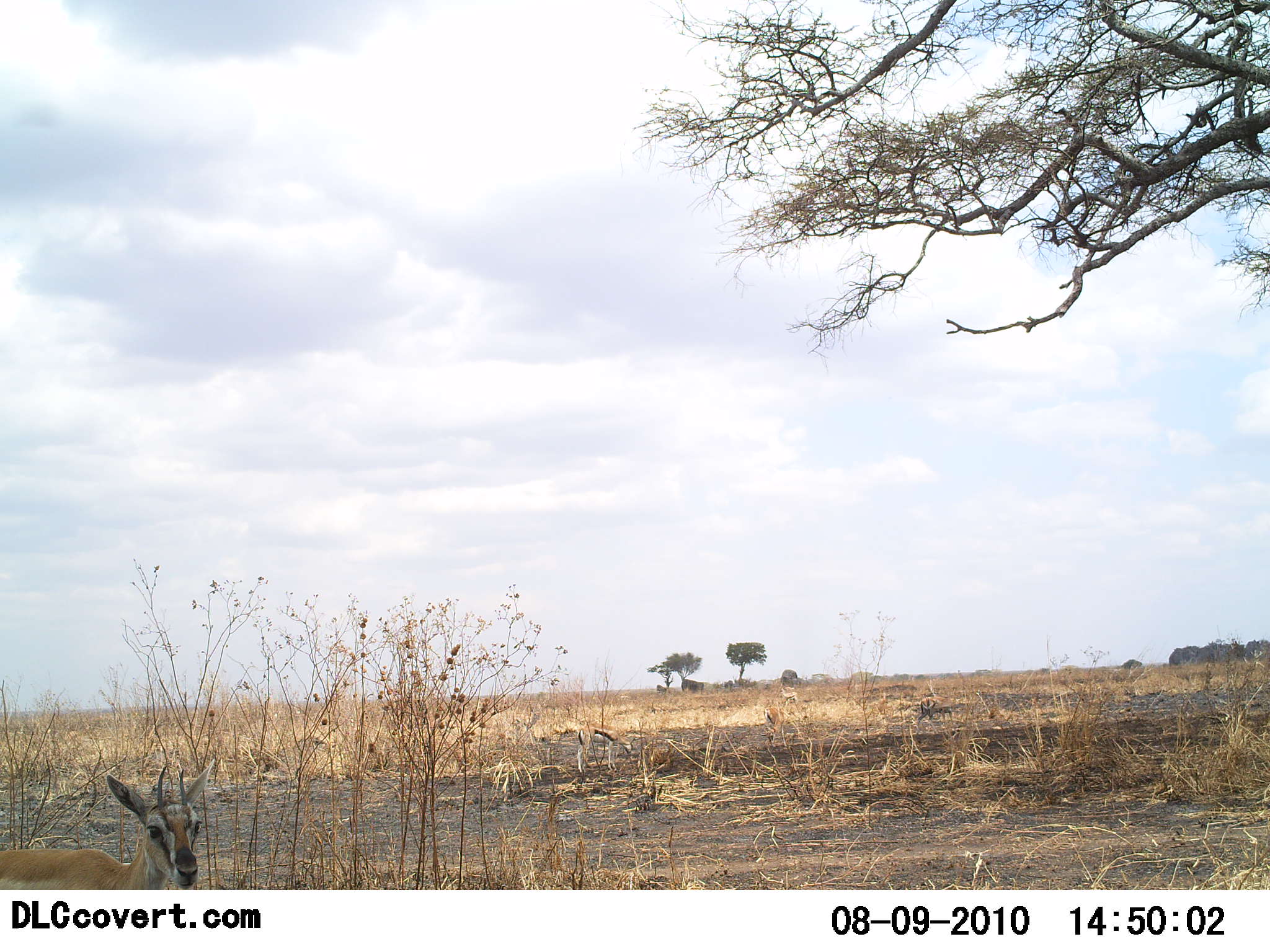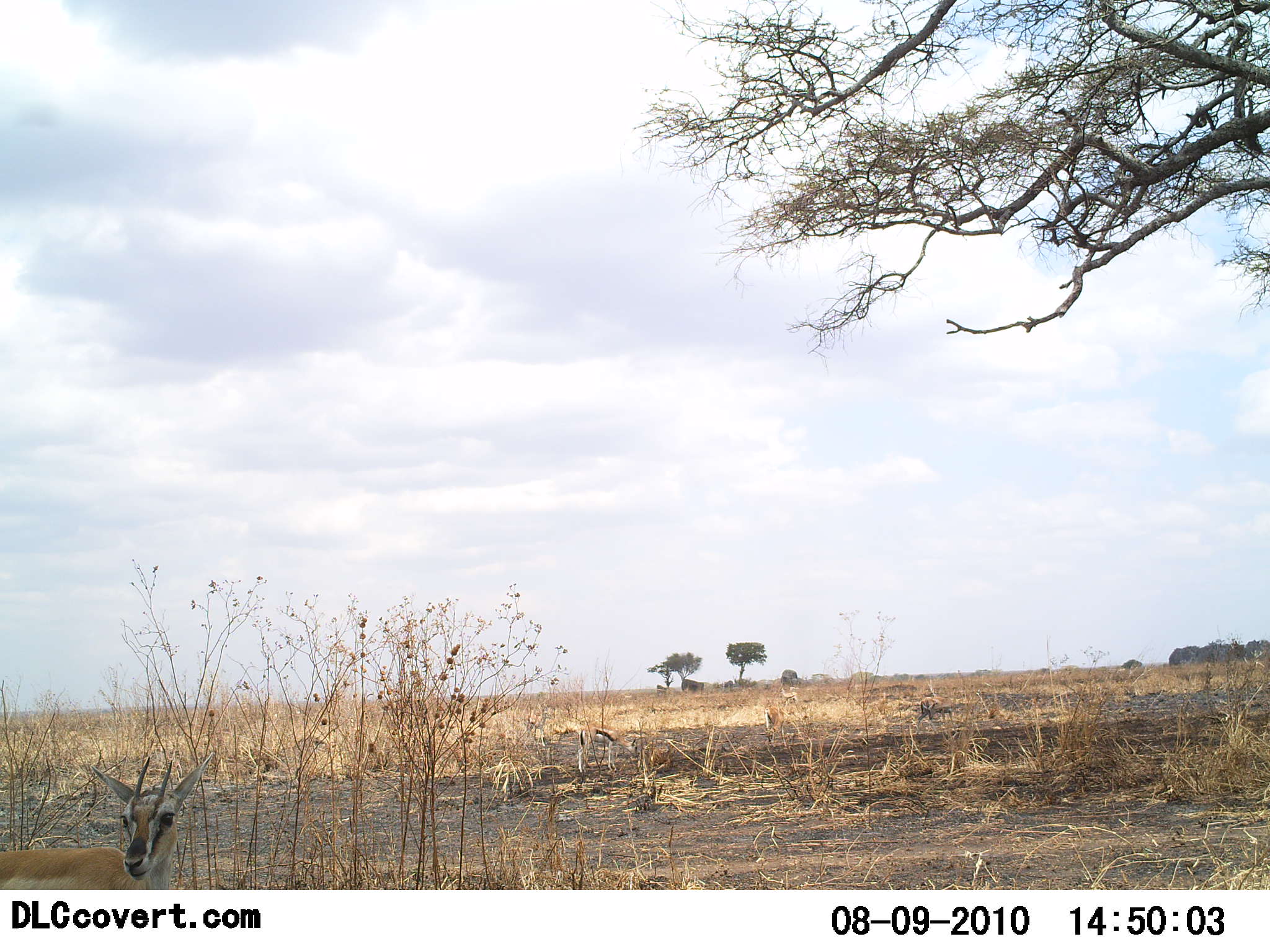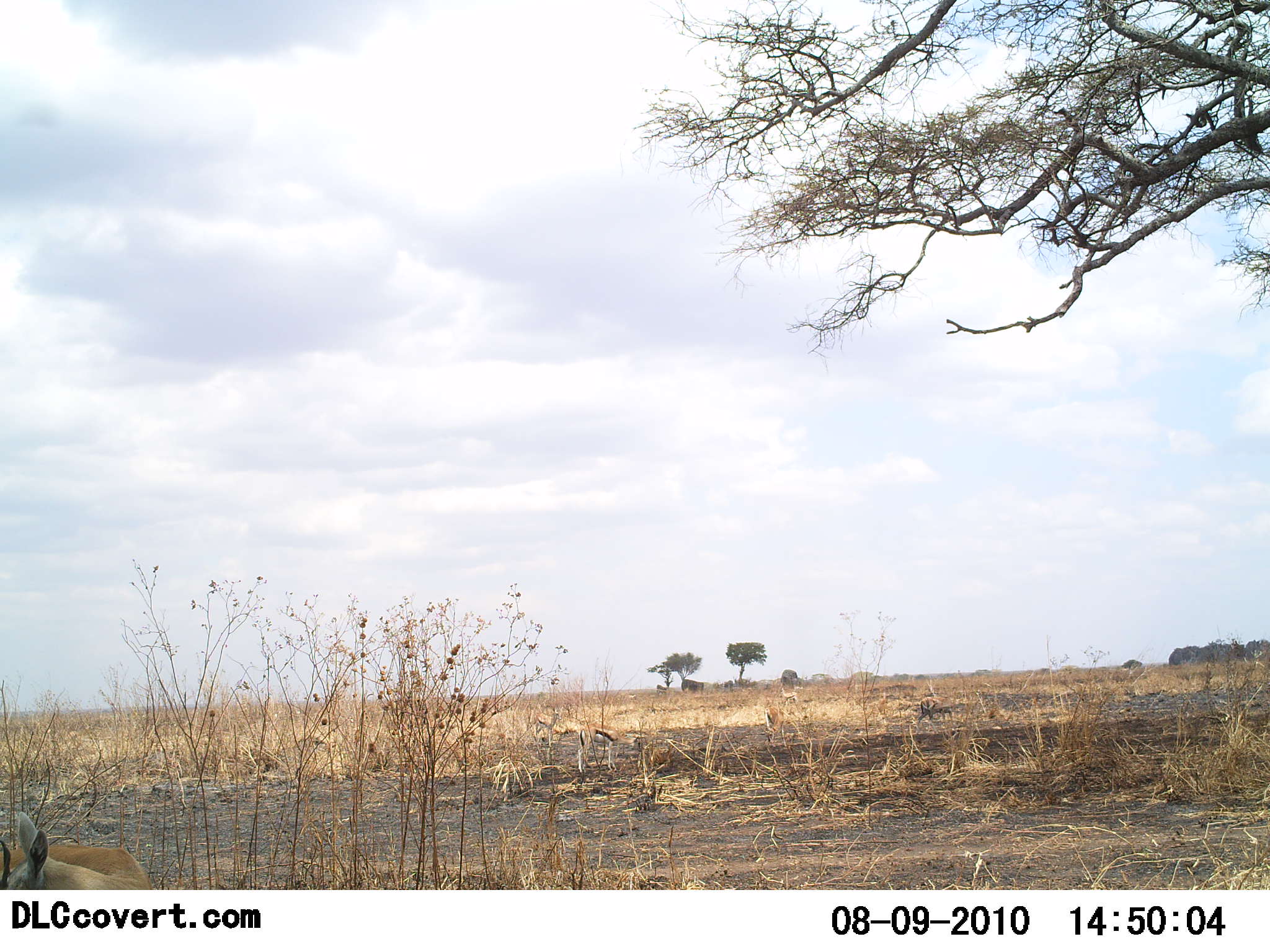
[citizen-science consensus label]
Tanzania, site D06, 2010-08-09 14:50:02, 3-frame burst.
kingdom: Animalia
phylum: Chordata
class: Mammalia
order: Artiodactyla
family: Bovidae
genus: Eudorcas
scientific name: Eudorcas thomsonii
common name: thomson's gazelle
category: gazellethomsons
Gazellethomsons (thomson's gazelle) (Eudorcas thomsonii), count 1. Behavior (volunteer vote fractions): standing 83%, resting 17%, moving 0%, interacting 8%. Young present (vote fraction): 0%. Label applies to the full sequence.